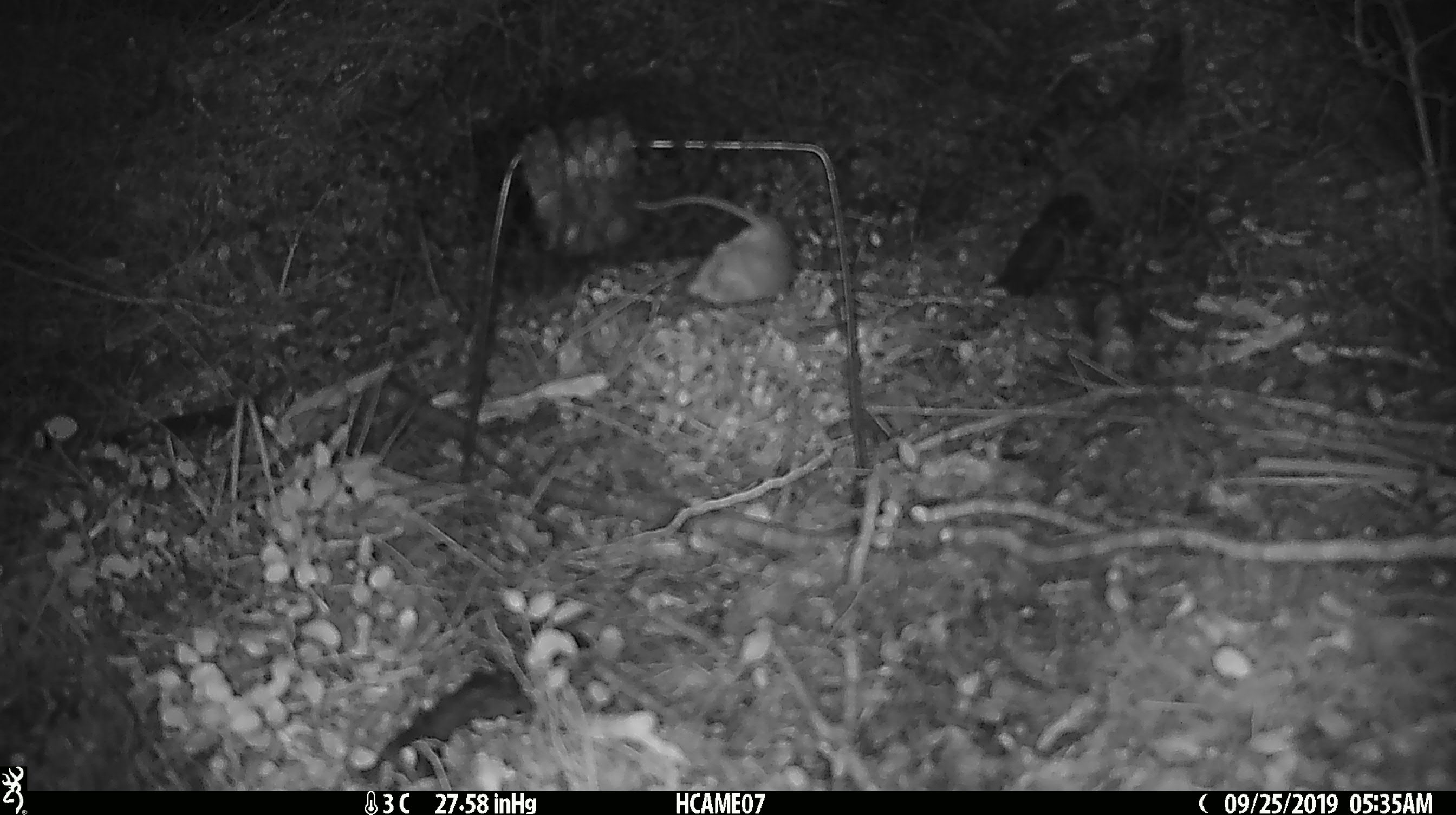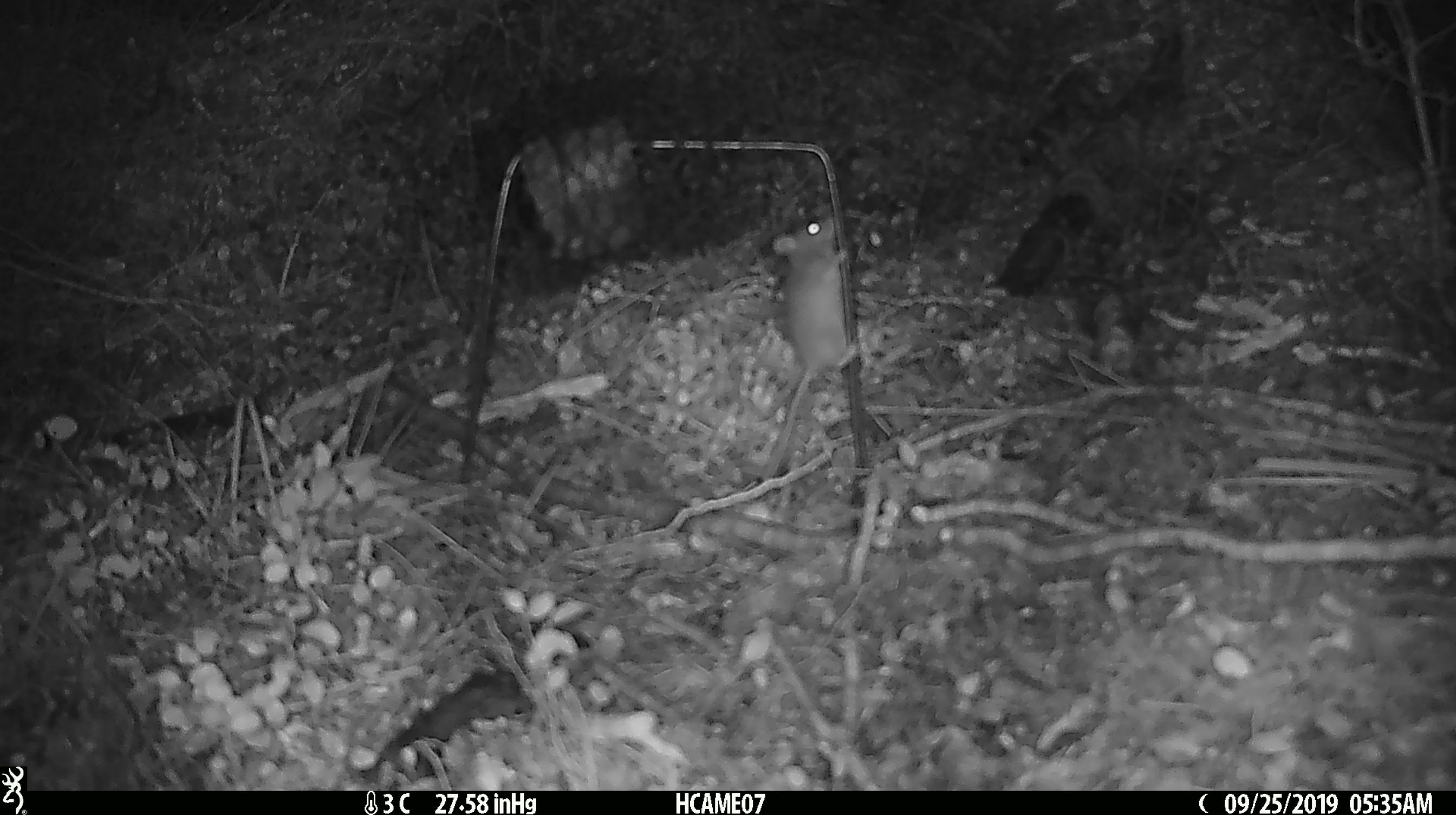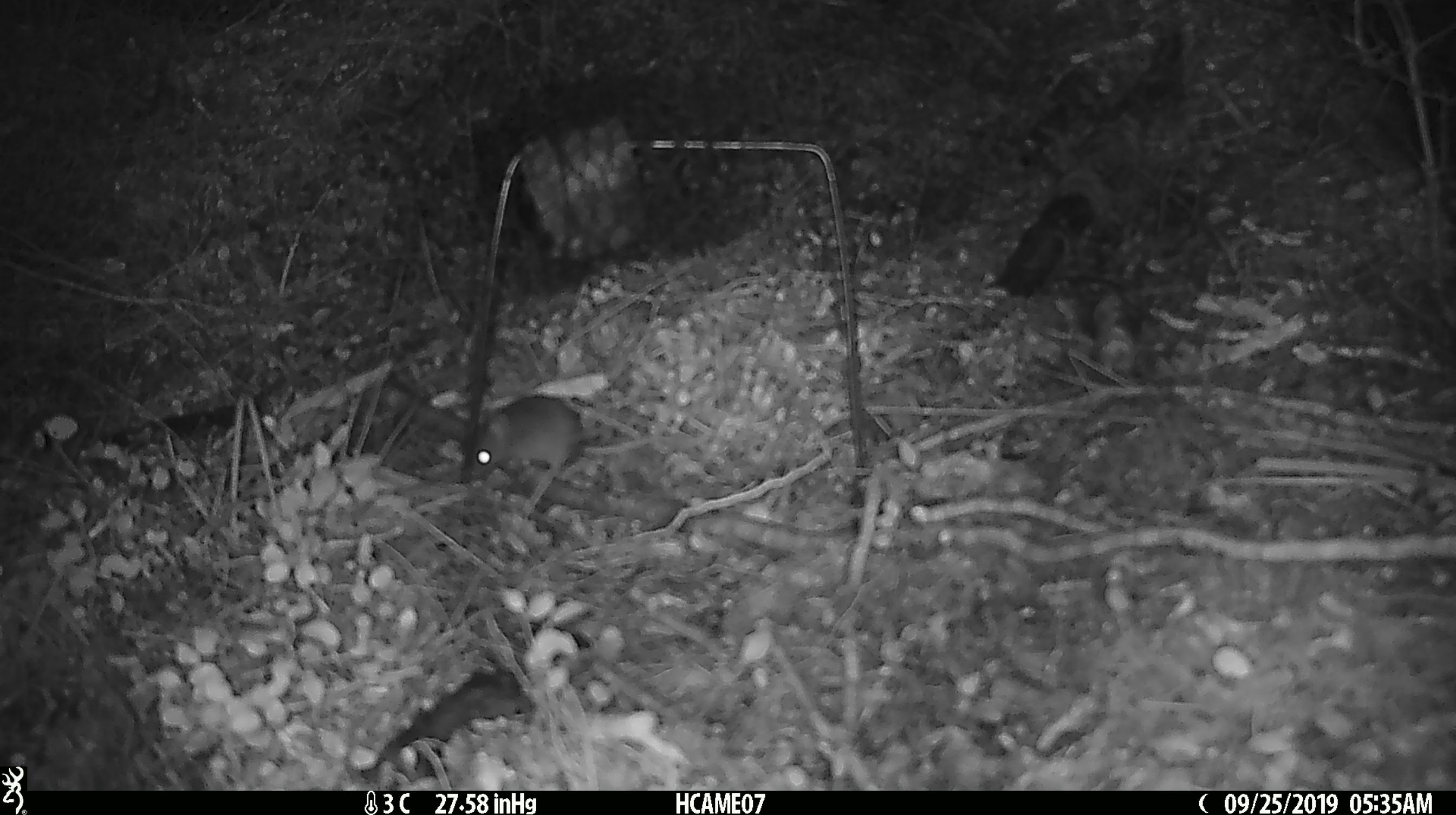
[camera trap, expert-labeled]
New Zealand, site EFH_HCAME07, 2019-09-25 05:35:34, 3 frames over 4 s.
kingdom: Animalia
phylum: Chordata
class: Mammalia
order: Rodentia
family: Muridae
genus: Mus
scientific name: Mus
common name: mouse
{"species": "mouse (Mus)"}